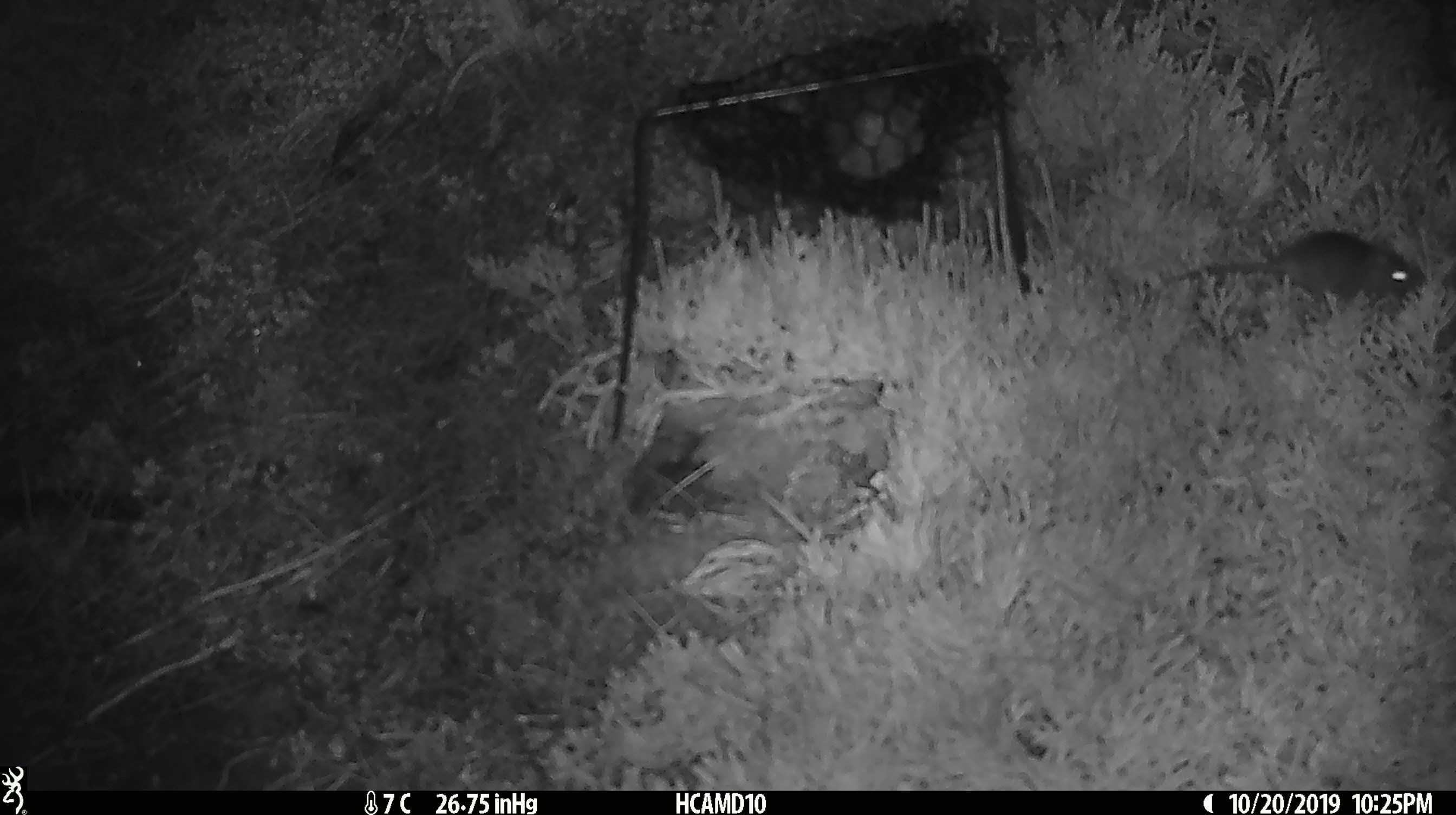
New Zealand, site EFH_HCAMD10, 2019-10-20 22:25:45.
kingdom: Animalia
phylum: Chordata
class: Mammalia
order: Rodentia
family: Muridae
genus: Mus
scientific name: Mus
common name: mouse